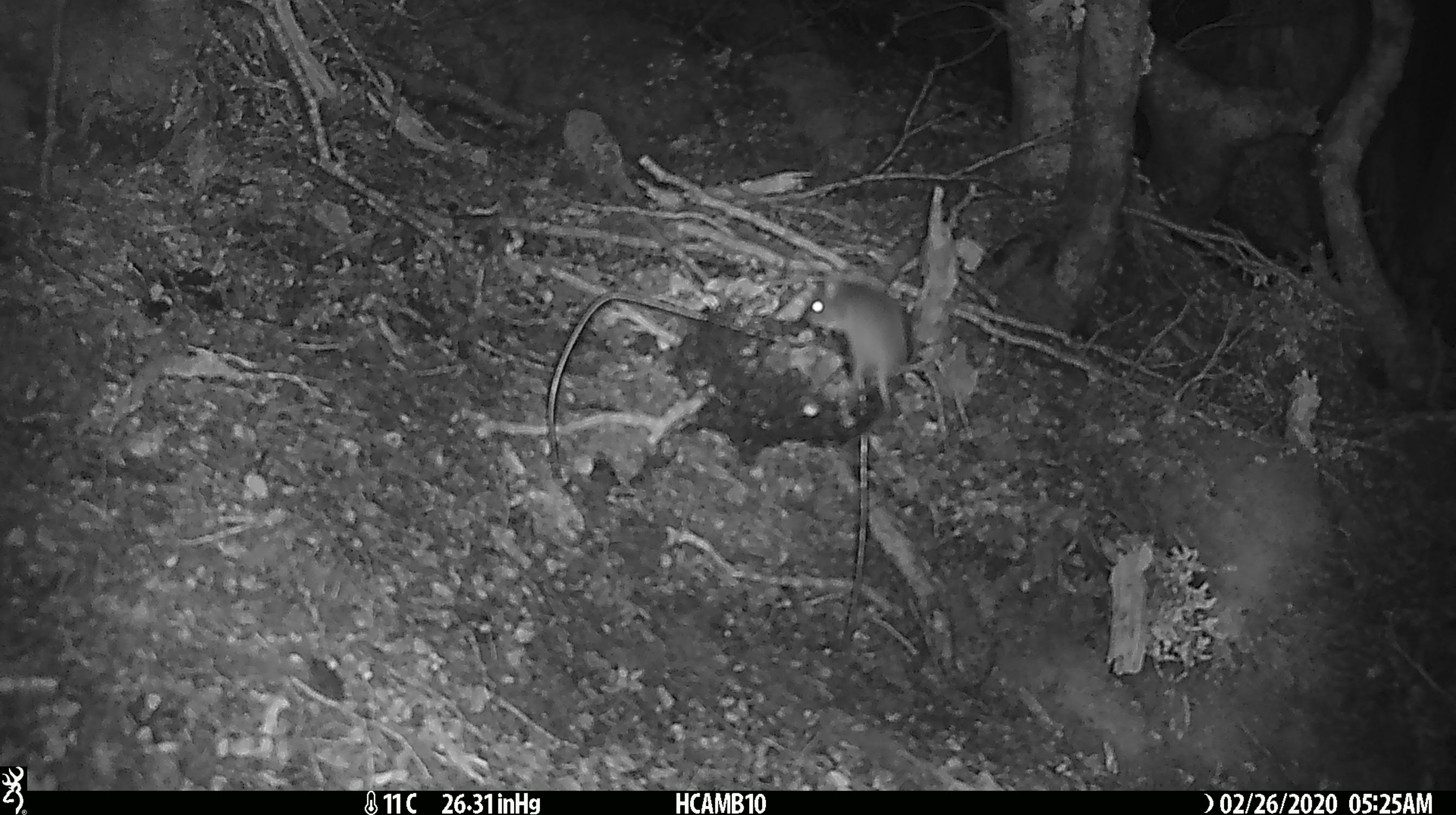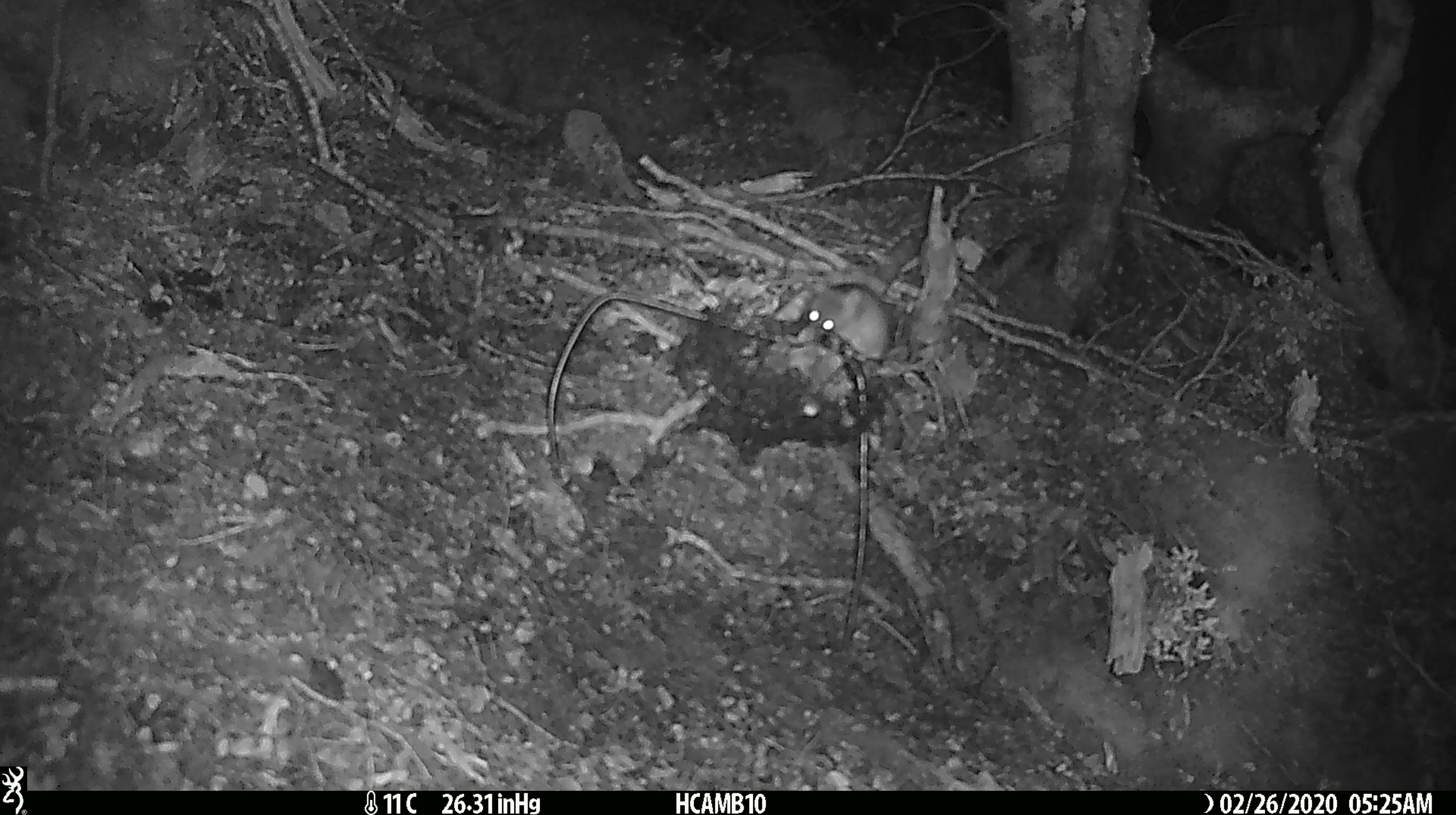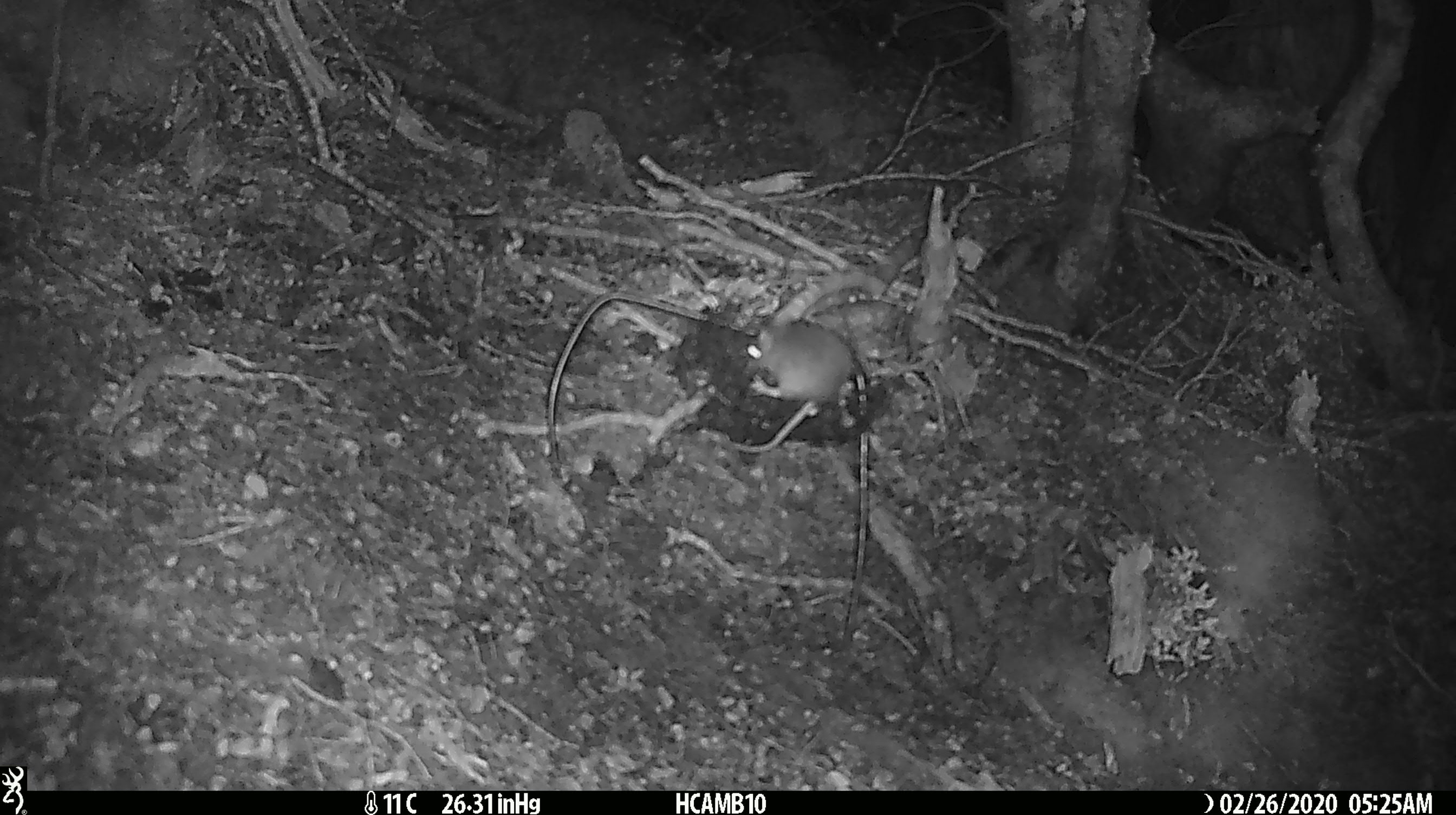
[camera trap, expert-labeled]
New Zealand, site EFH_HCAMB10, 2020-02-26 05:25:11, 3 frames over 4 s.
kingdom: Animalia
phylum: Chordata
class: Mammalia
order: Rodentia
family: Muridae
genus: Mus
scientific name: Mus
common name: mouse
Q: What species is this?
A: Mouse (Mus).